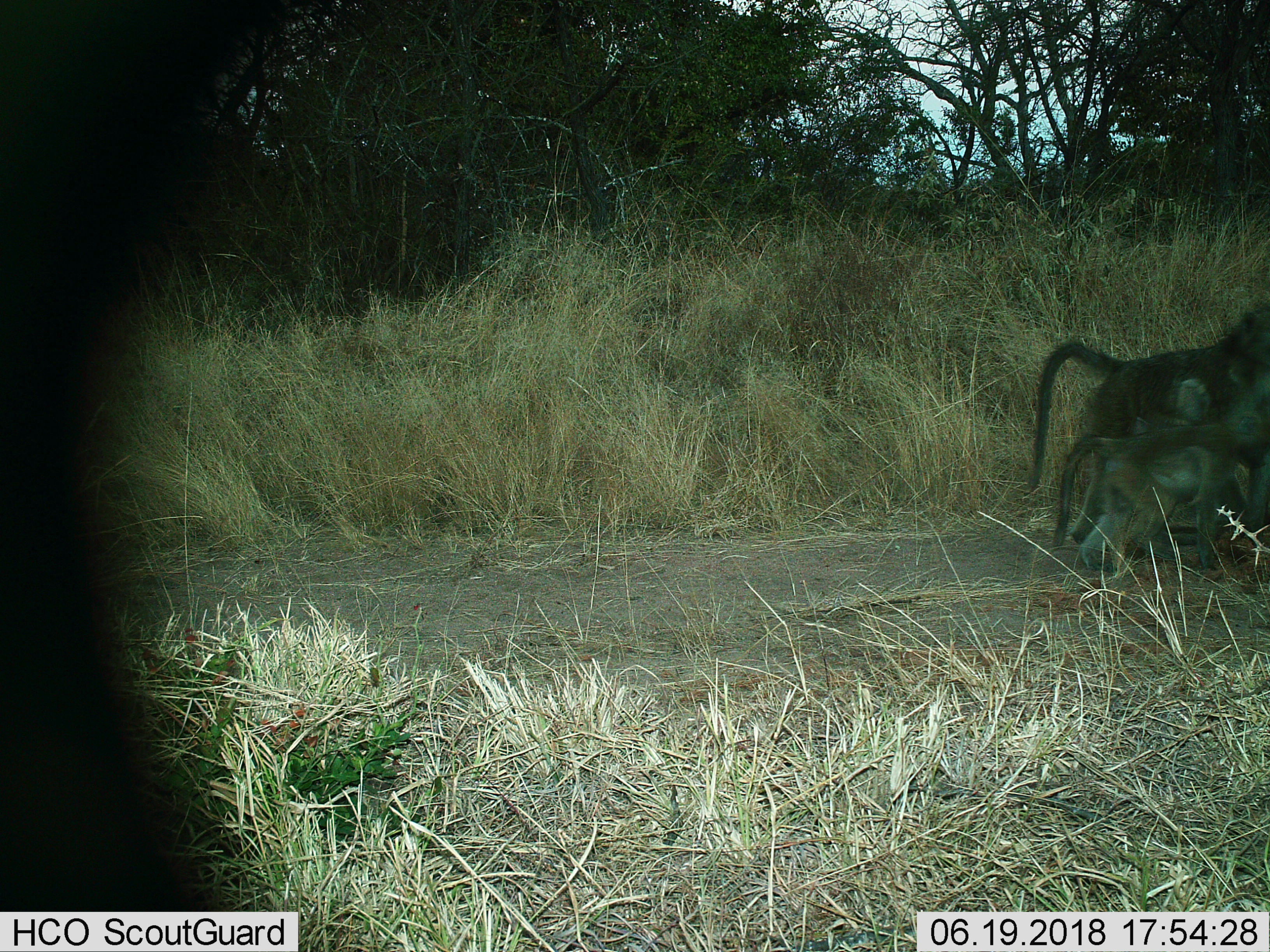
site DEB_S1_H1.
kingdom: Animalia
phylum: Chordata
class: Mammalia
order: Primates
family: Cercopithecidae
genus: Papio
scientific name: Papio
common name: baboon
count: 2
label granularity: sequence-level